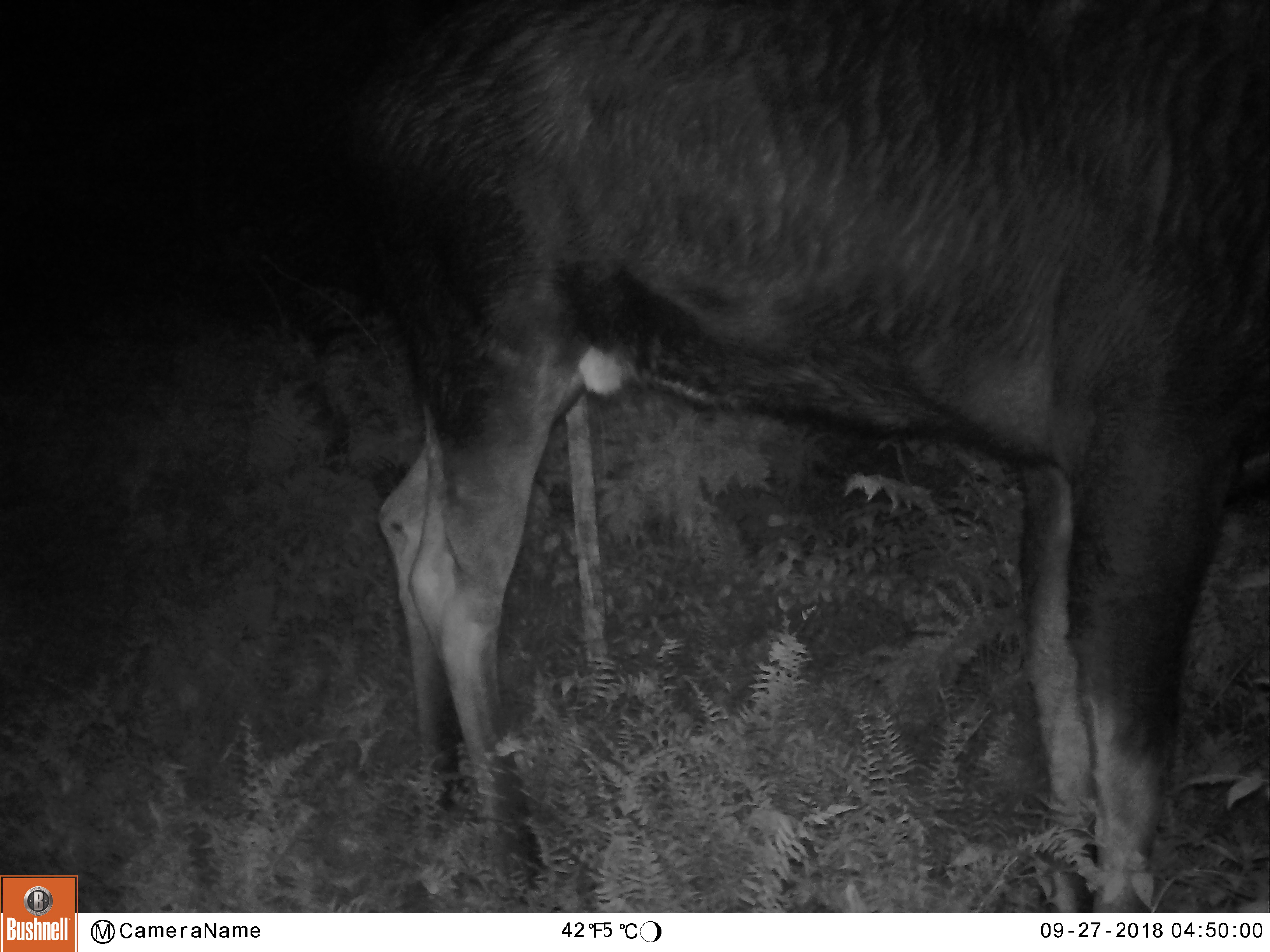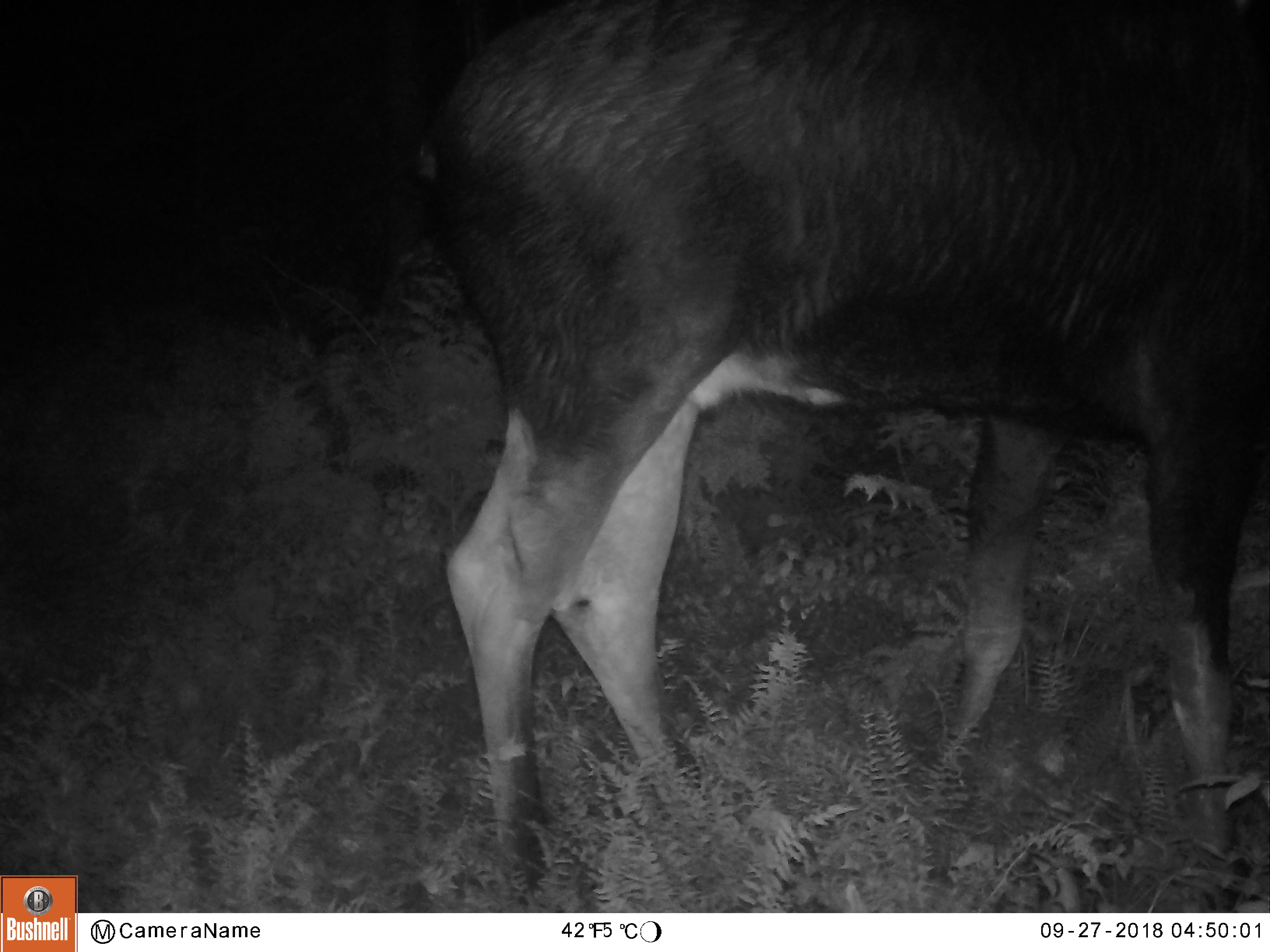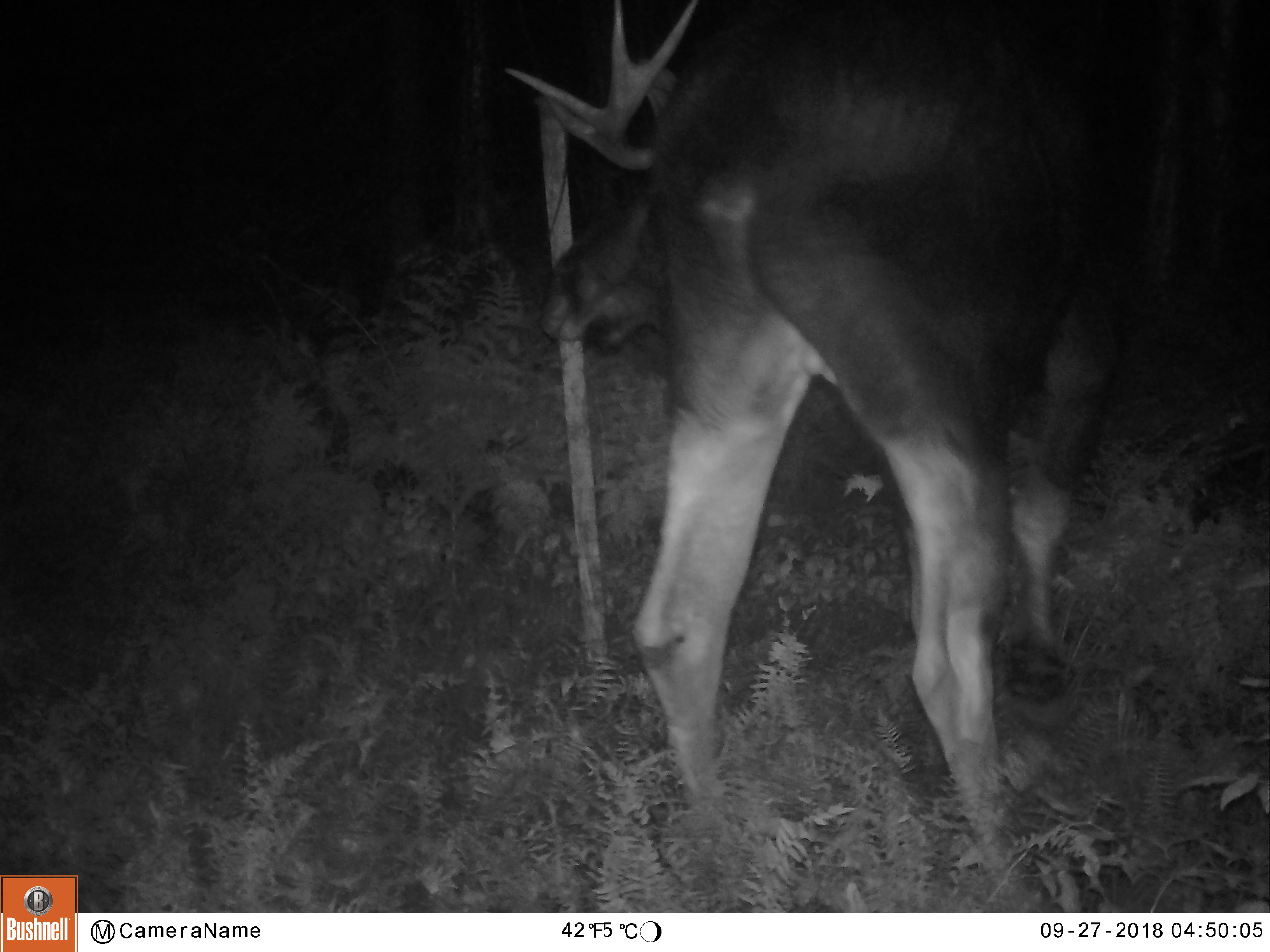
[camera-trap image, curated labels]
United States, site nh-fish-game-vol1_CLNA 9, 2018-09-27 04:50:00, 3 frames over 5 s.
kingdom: Animalia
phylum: Chordata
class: Mammalia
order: Artiodactyla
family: Cervidae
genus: Alces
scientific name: Alces alces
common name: moose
Moose (Alces alces).